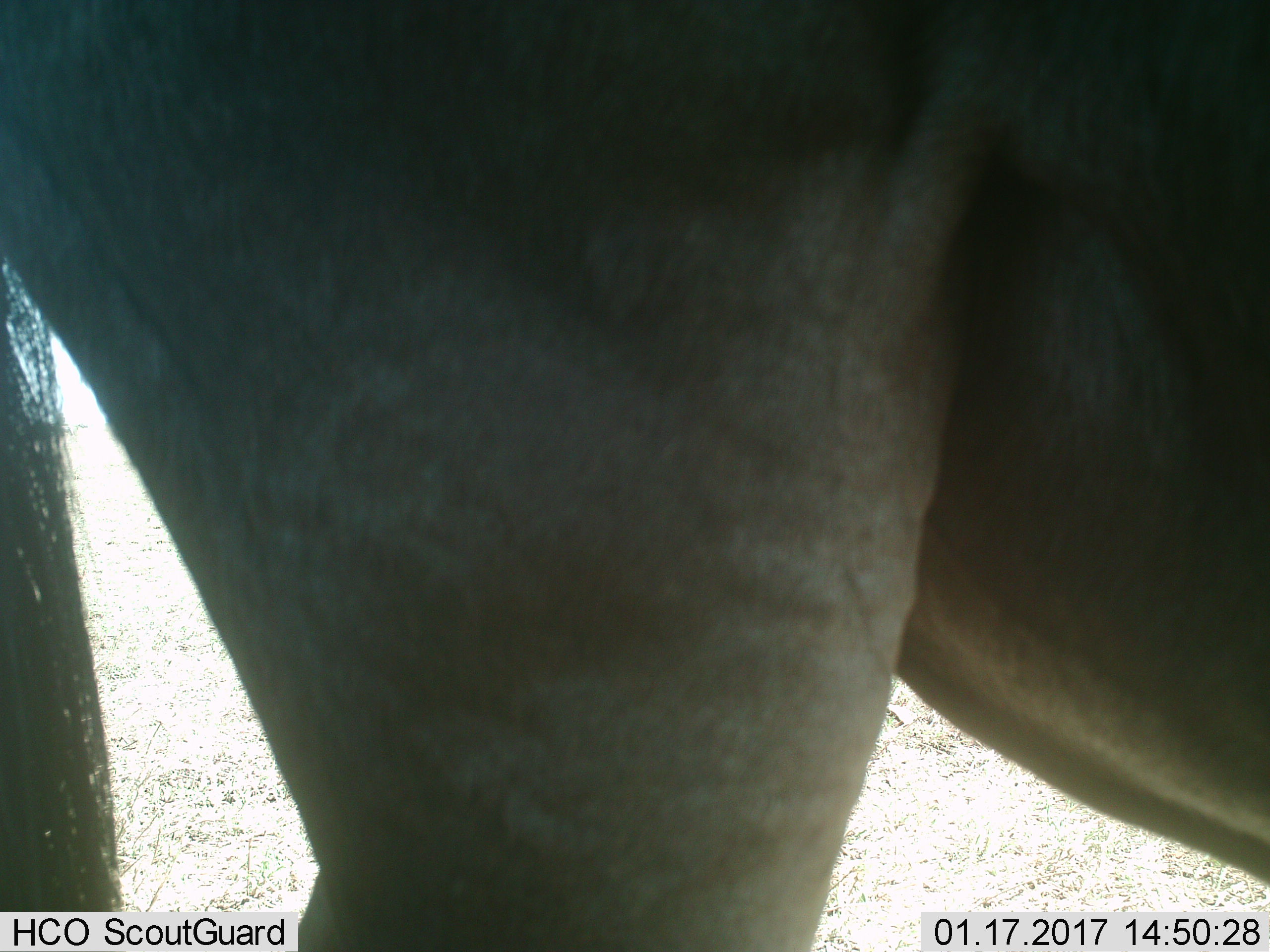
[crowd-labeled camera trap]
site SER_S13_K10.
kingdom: Animalia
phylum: Chordata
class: Mammalia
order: Artiodactyla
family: Bovidae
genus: Connochaetes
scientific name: Connochaetes taurinus taurinus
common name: blue wildebeest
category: wildebeestblue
Wildebeestblue (blue wildebeest) (Connochaetes taurinus taurinus), count 1. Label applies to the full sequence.